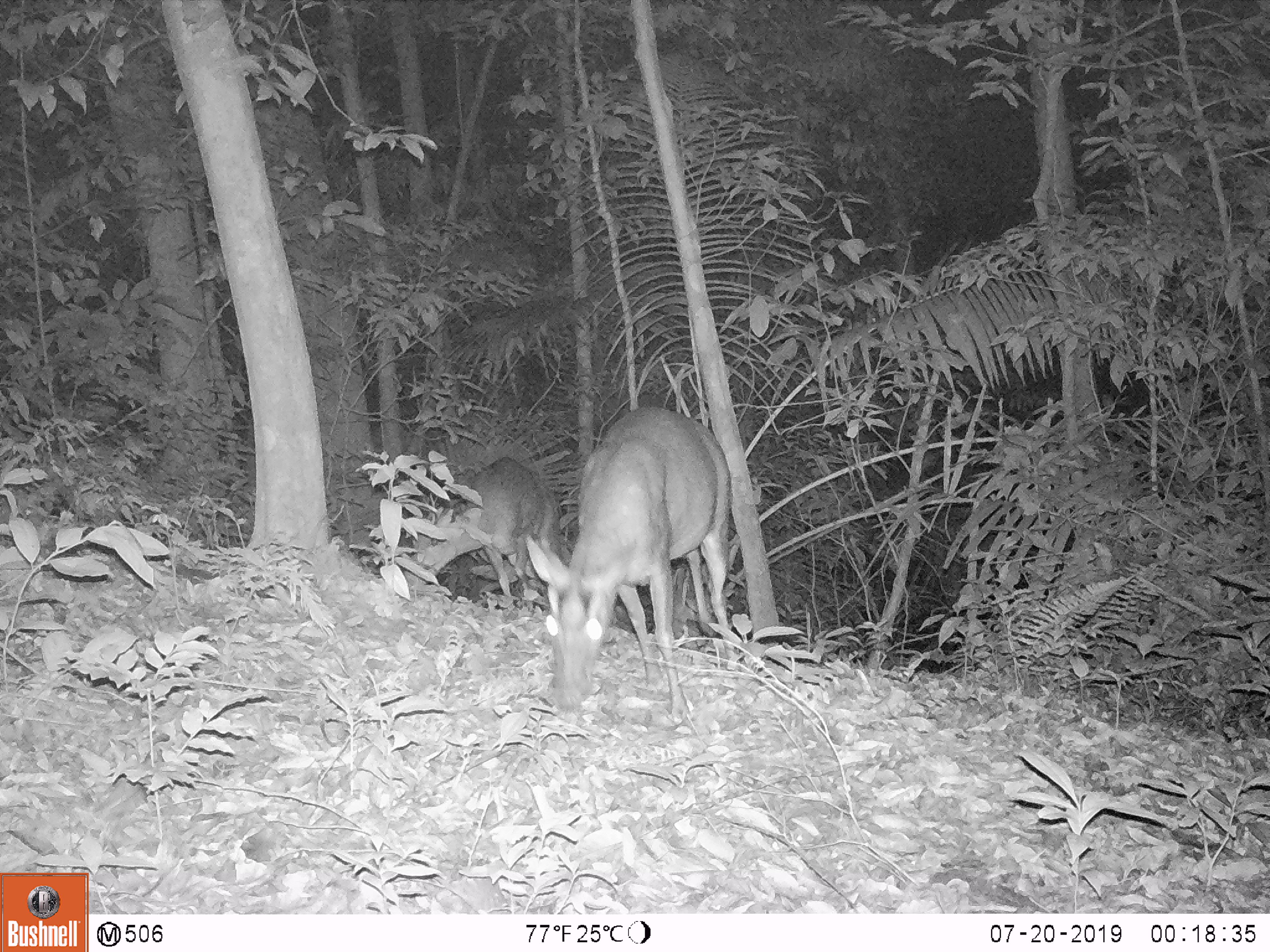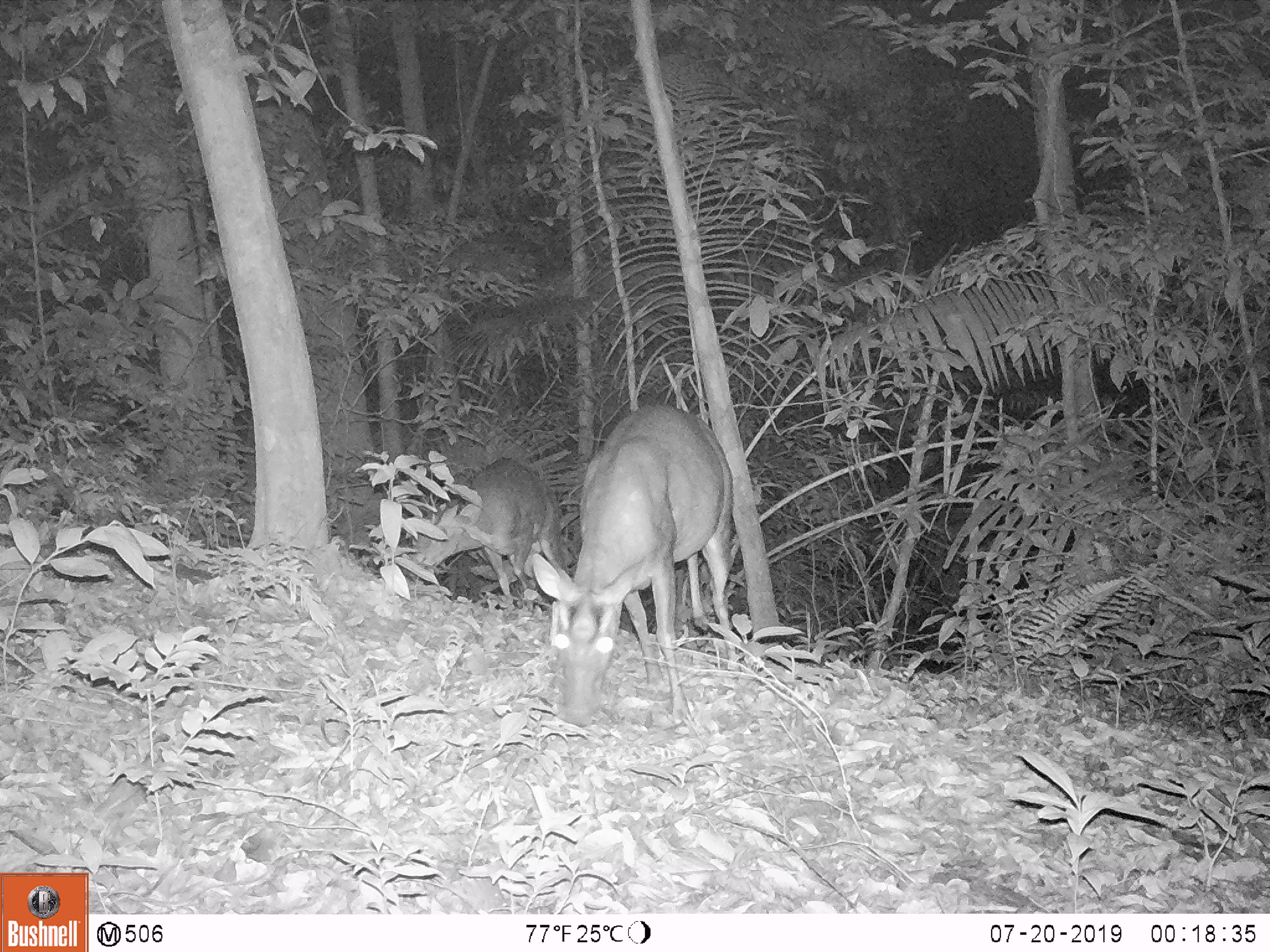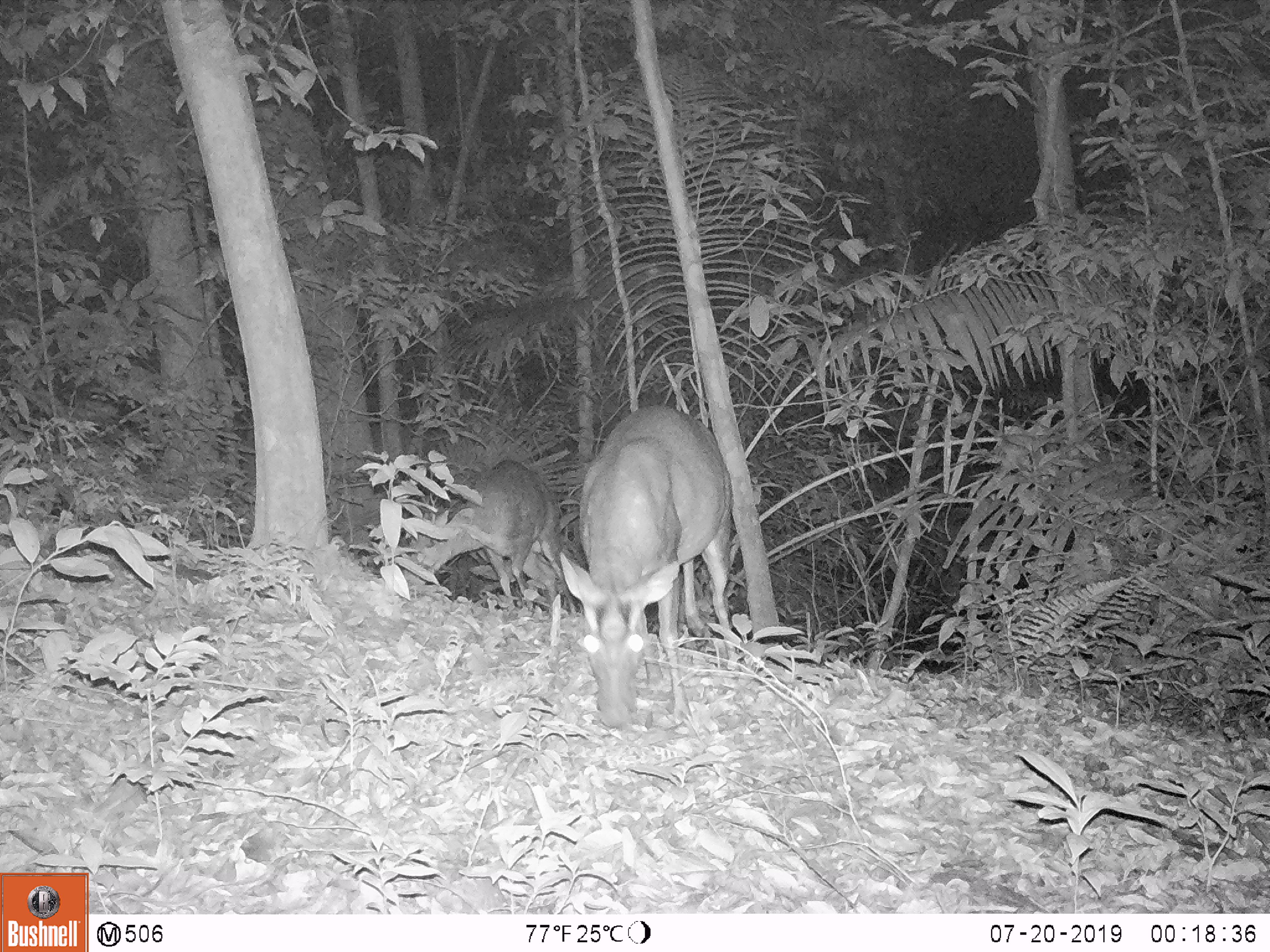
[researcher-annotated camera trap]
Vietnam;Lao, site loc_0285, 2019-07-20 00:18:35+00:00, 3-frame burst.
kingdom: Animalia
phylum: Chordata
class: Mammalia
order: Artiodactyla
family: Cervidae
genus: Muntiacus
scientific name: Muntiacus rooseveltorum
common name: roosevelt's muntjac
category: roosevelts muntjac group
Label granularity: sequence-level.